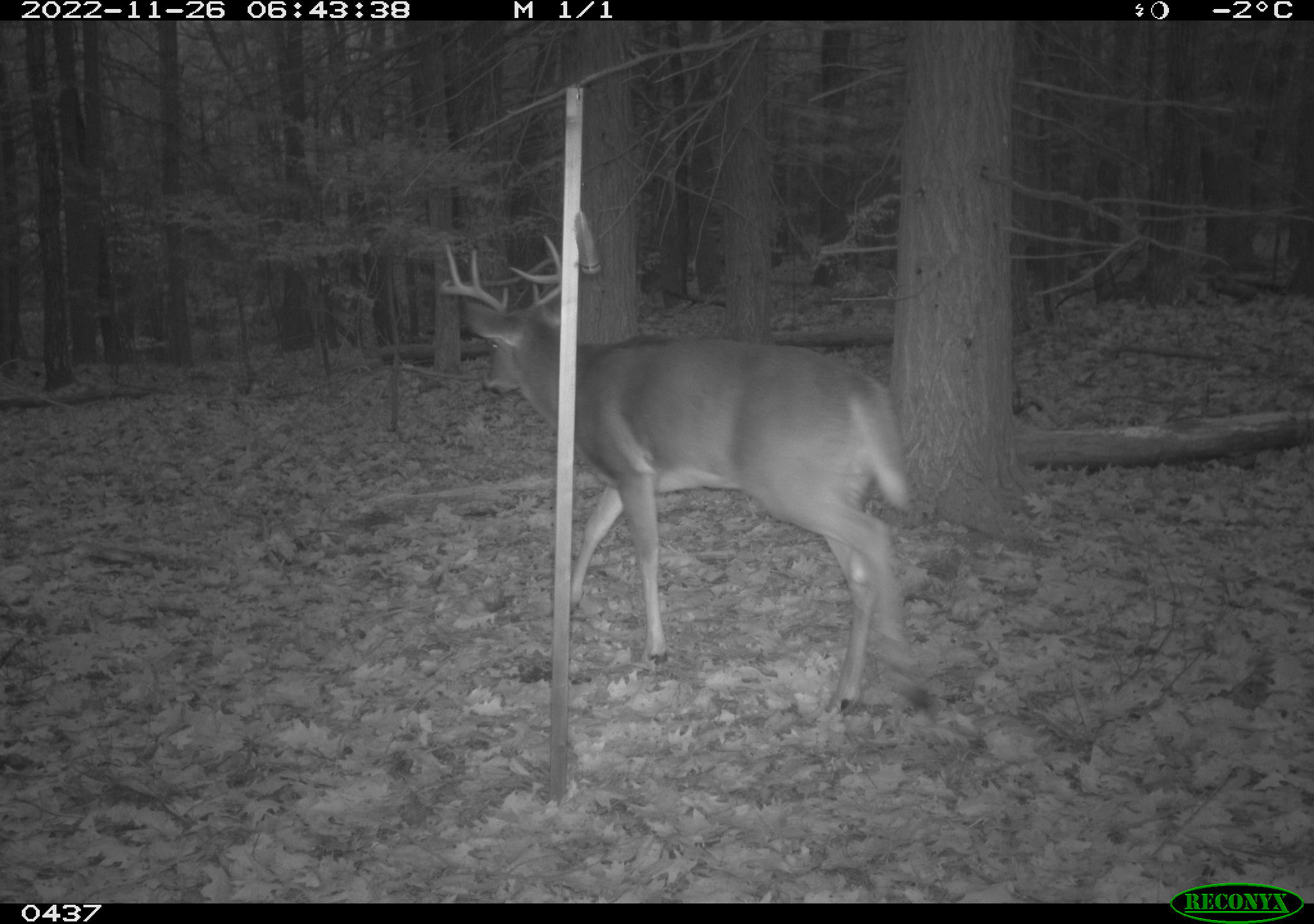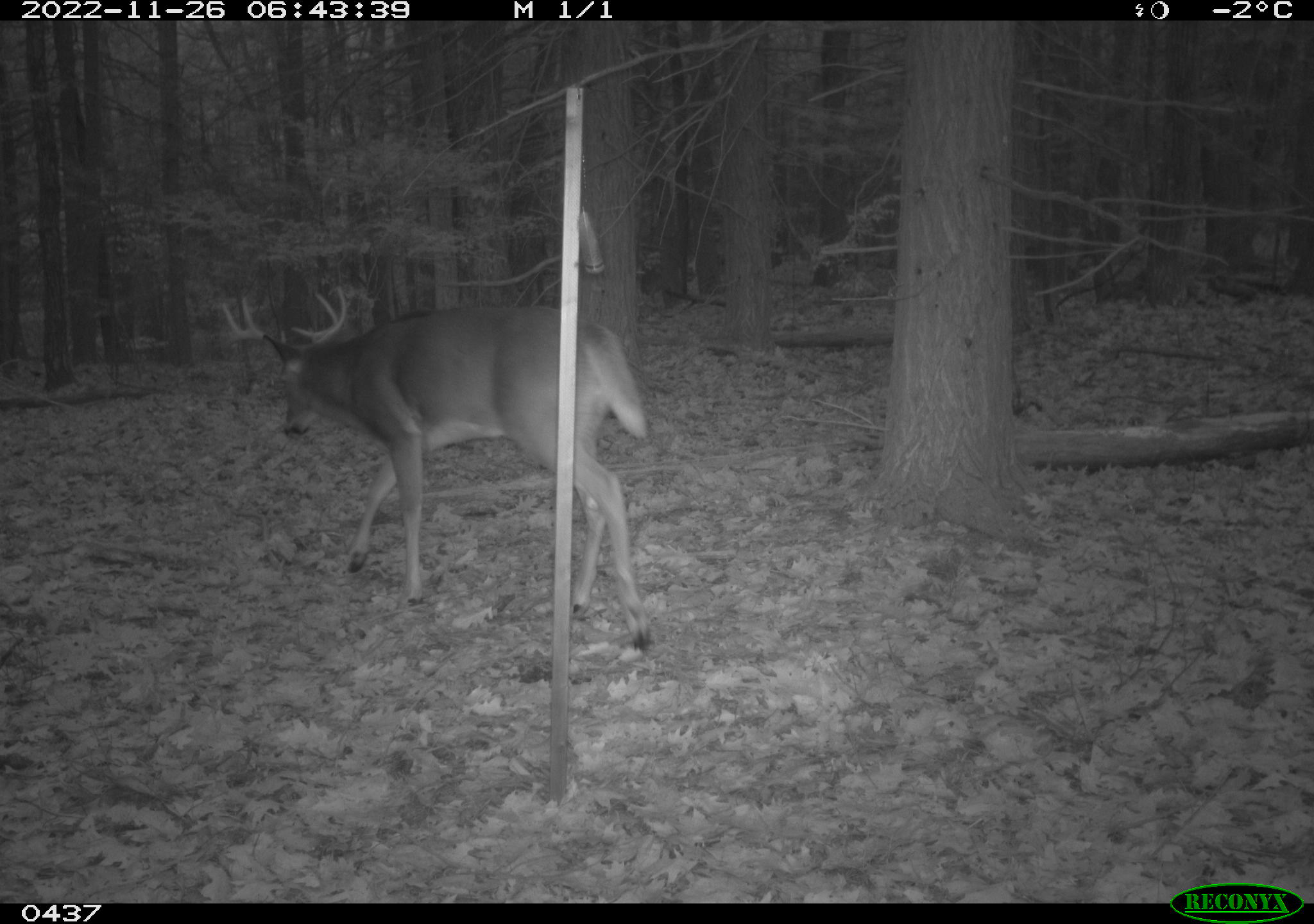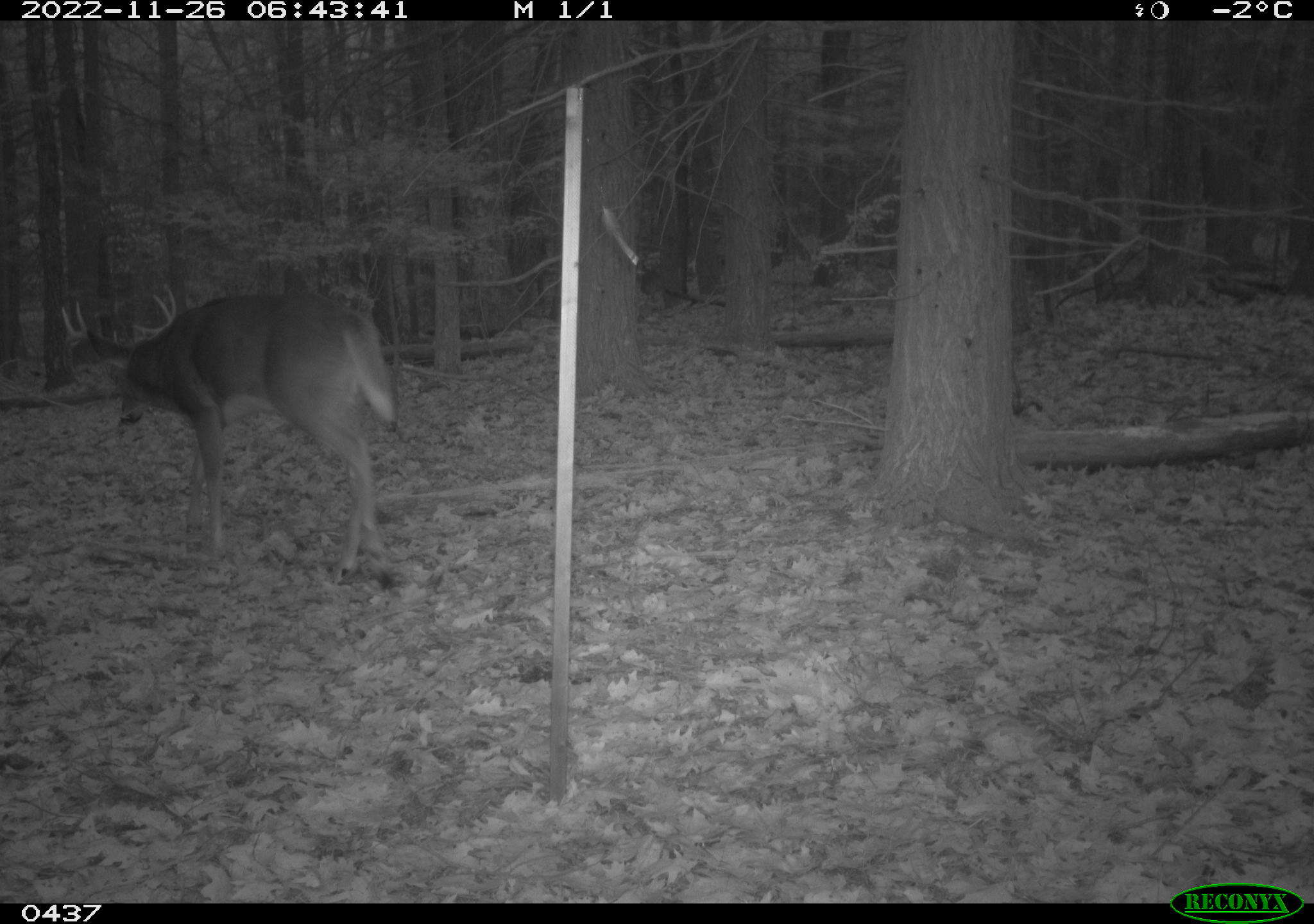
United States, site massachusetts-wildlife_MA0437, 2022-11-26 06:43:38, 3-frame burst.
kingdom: Animalia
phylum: Chordata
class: Mammalia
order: Artiodactyla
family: Cervidae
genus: Odocoileus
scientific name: Odocoileus virginianus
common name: white-tailed deer